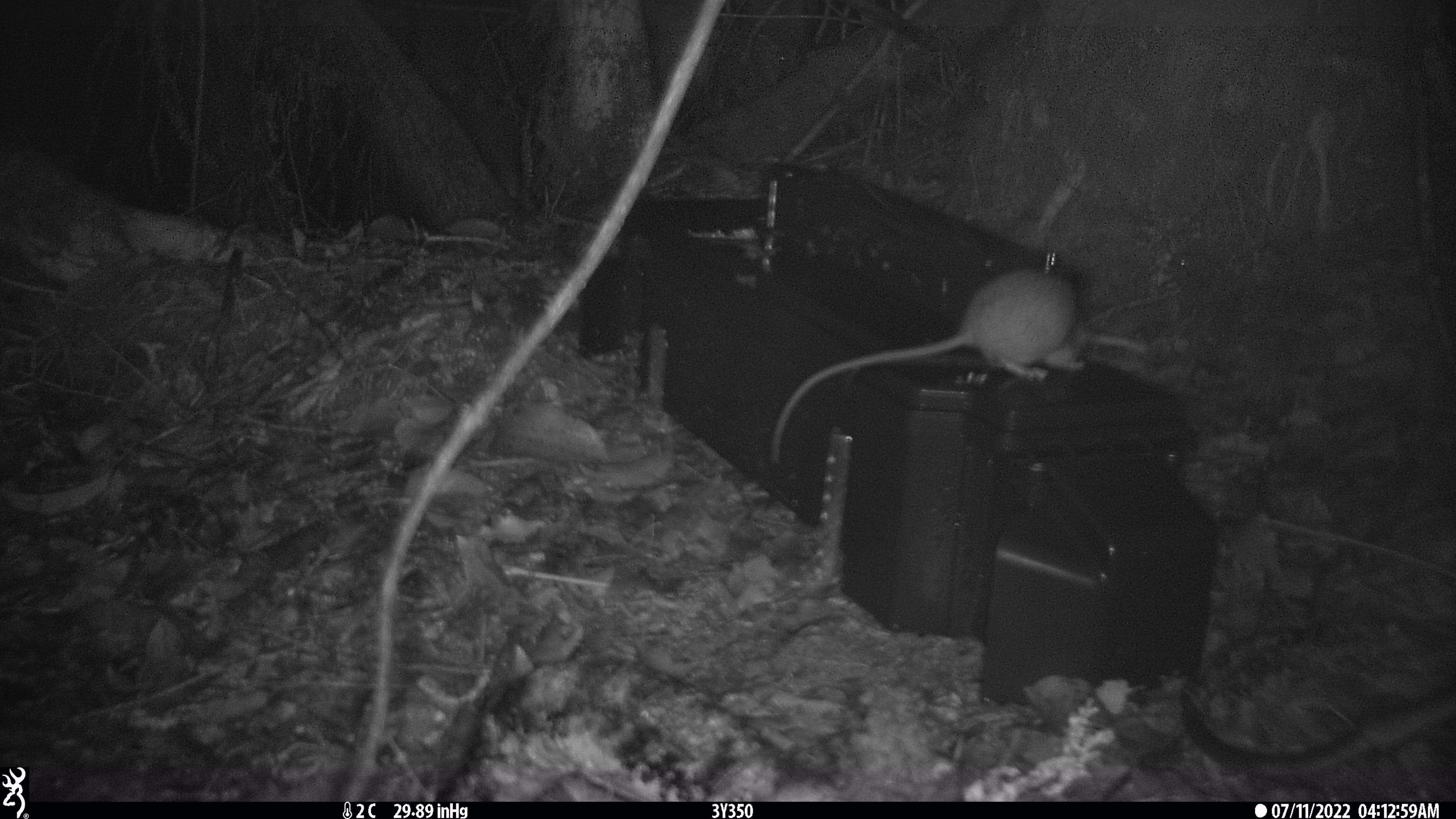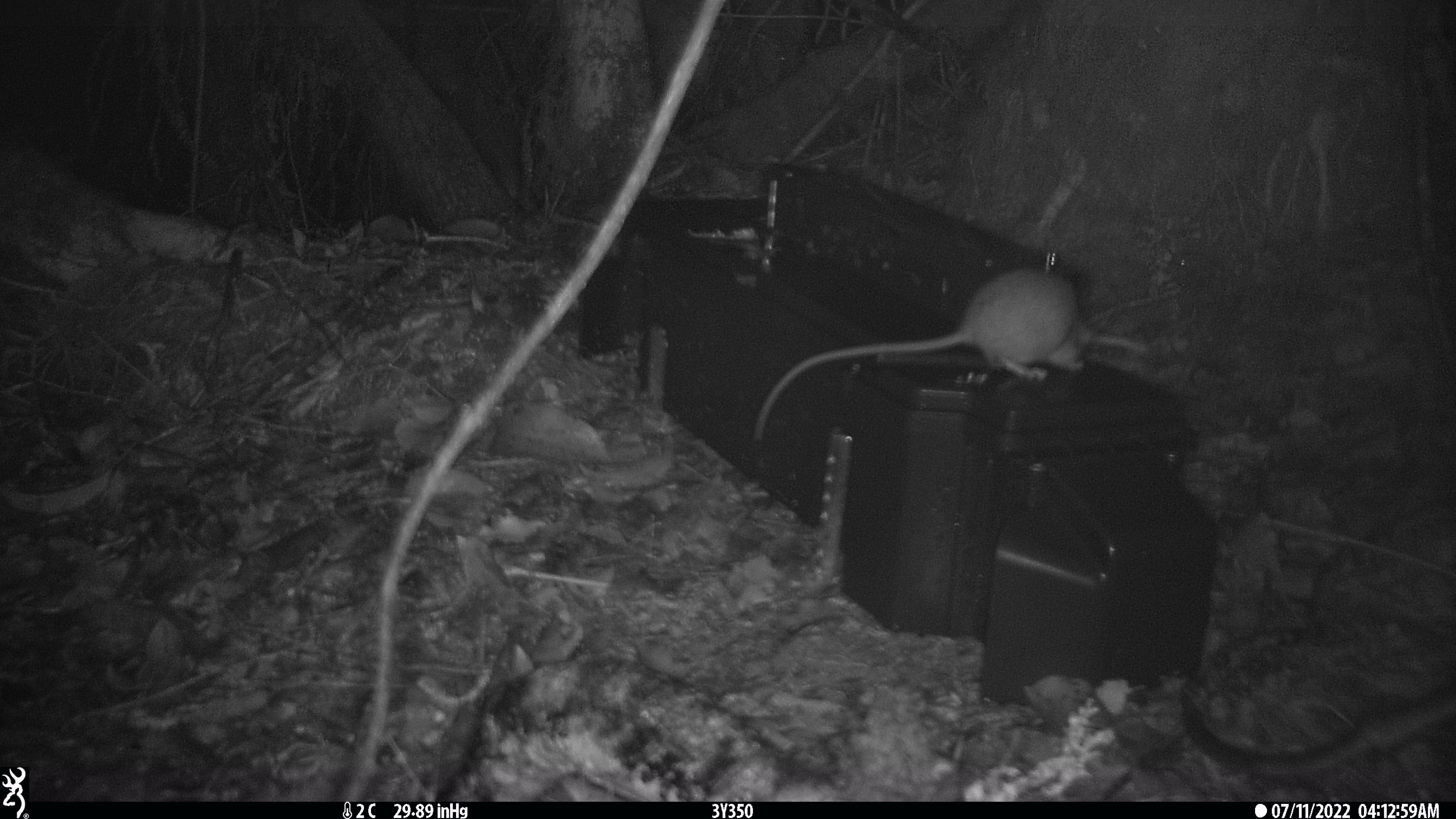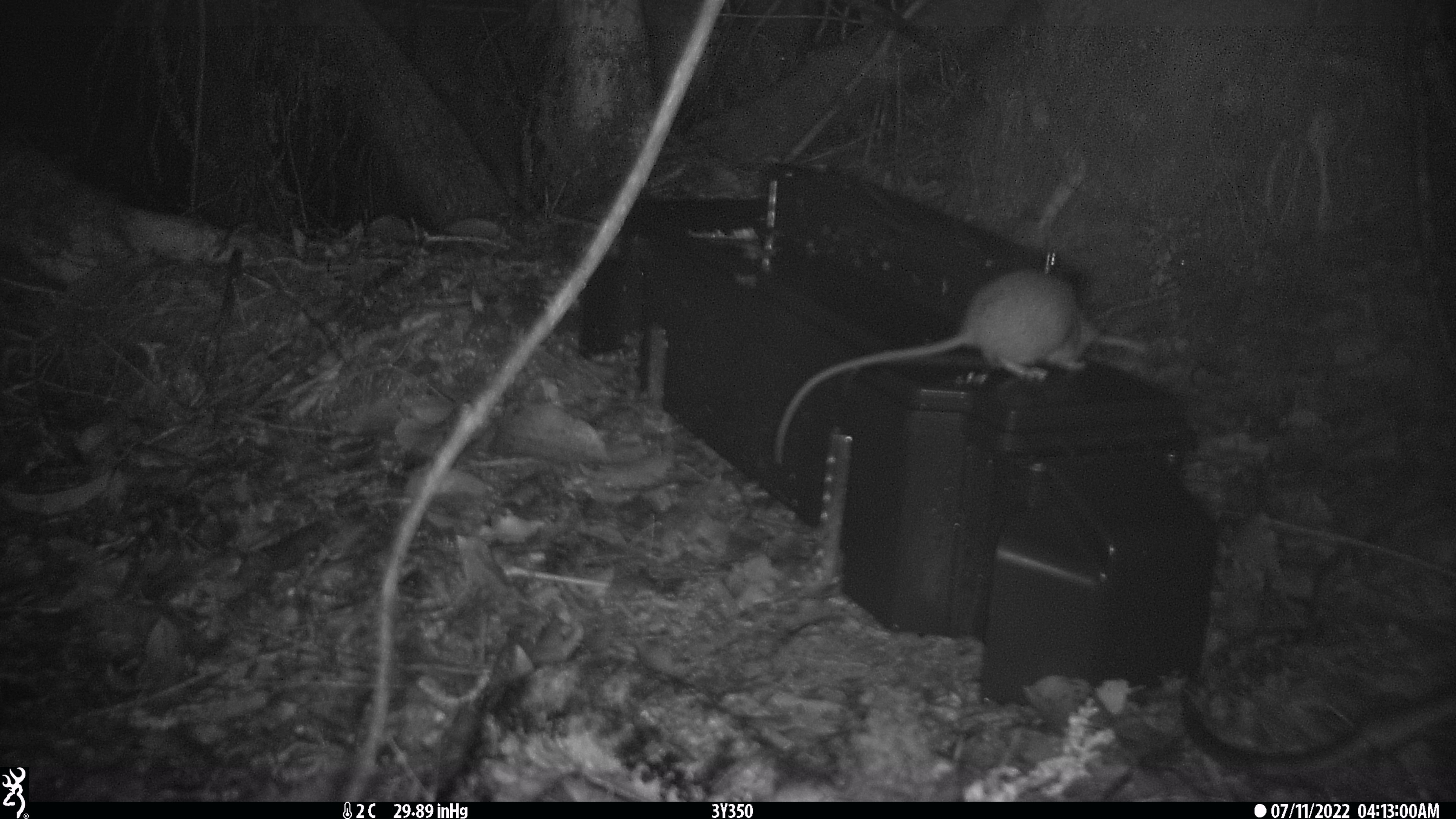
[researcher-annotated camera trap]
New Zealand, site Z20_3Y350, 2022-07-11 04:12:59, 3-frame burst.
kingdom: Animalia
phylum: Chordata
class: Mammalia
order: Rodentia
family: Muridae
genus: Rattus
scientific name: Rattus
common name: rat